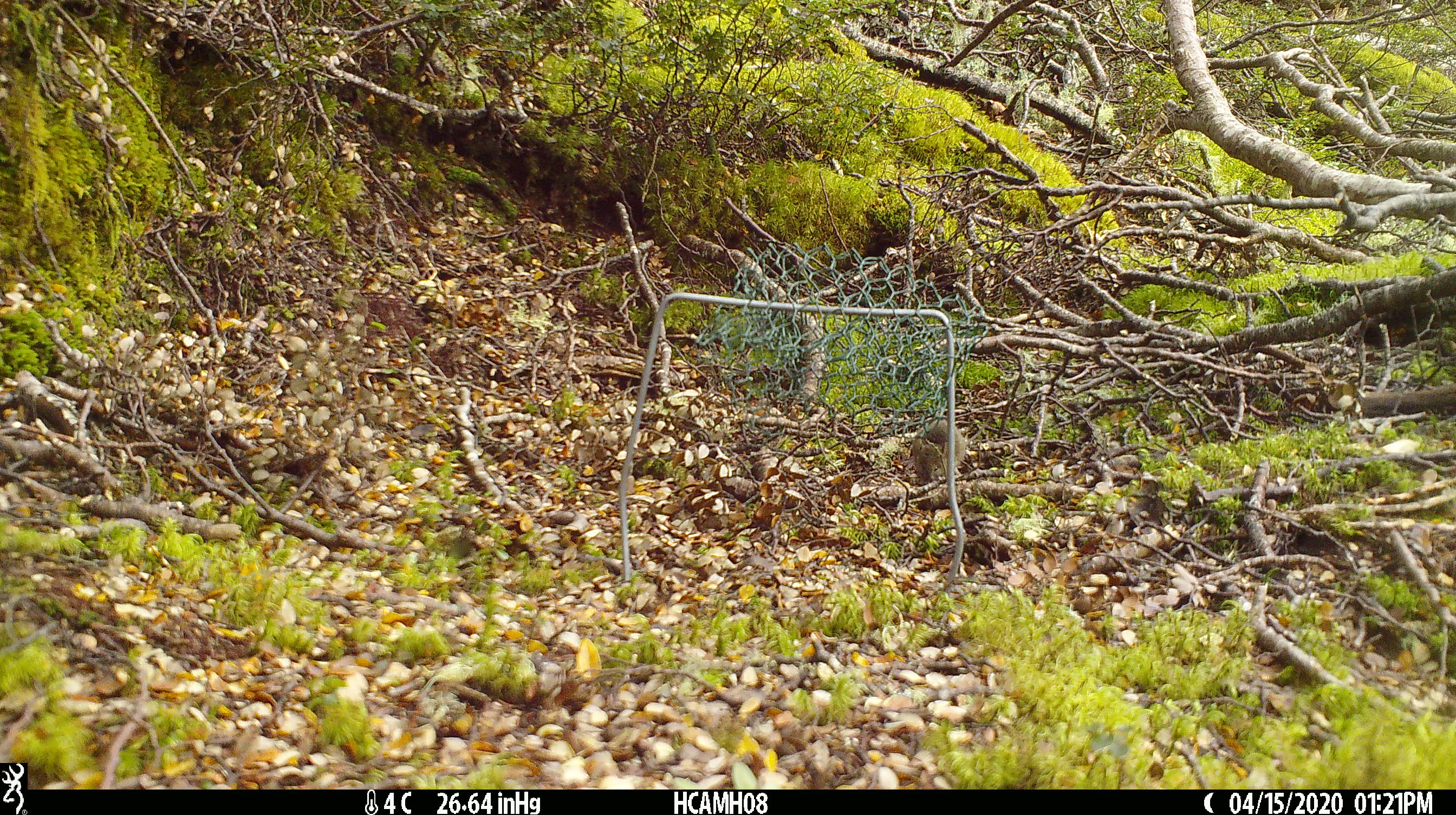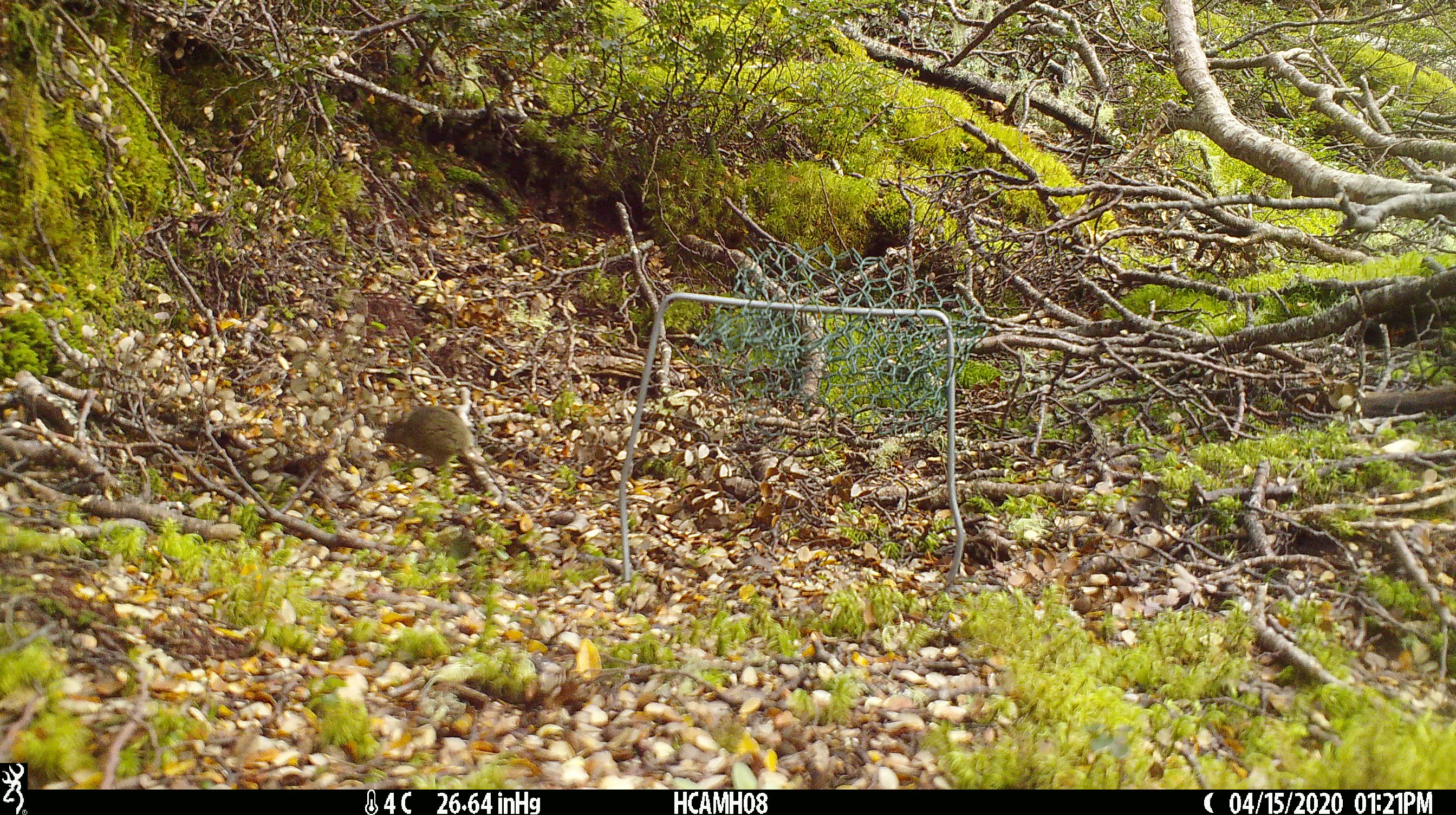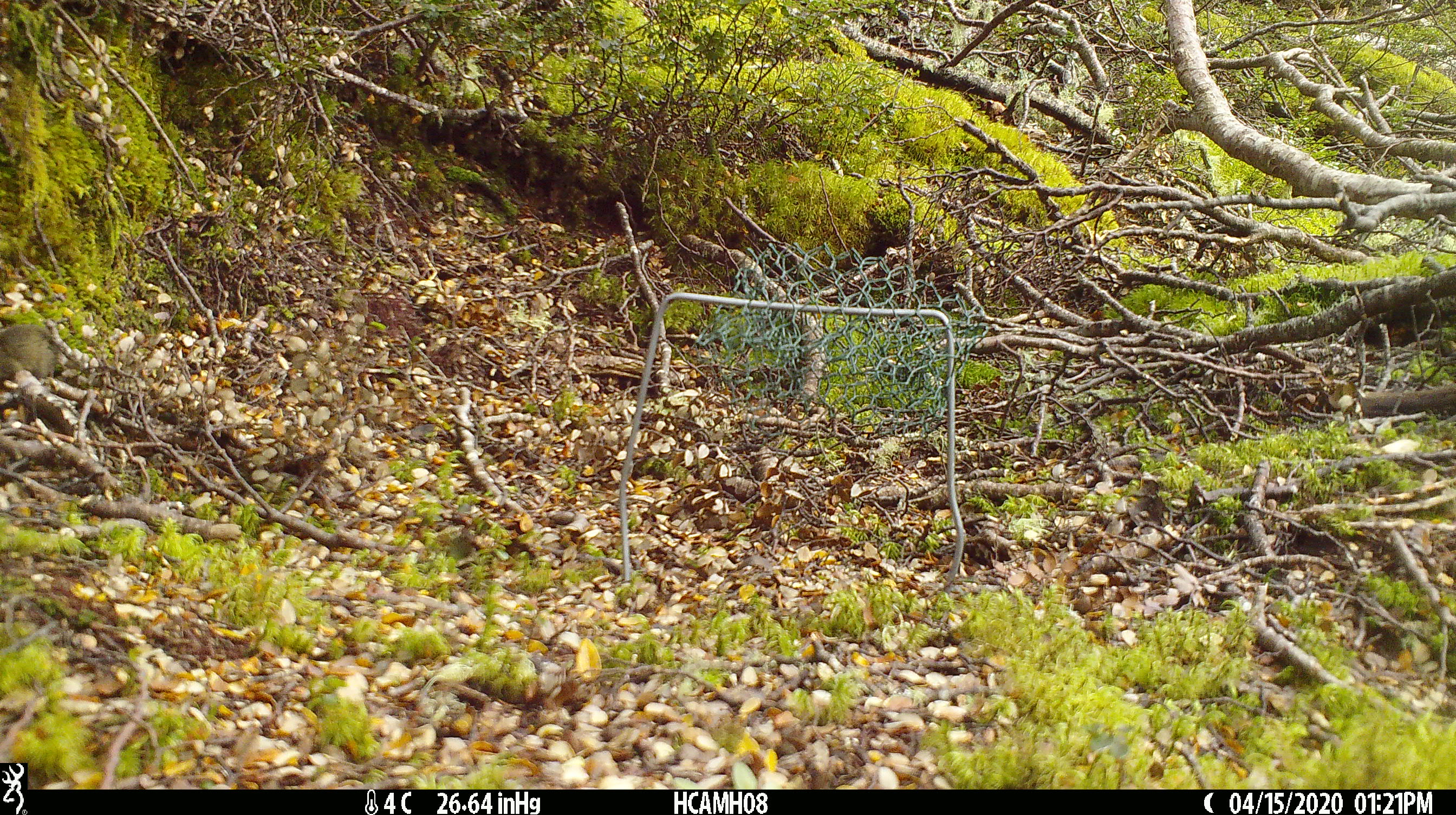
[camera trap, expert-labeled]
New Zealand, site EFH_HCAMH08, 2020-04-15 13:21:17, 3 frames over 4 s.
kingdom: Animalia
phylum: Chordata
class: Mammalia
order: Rodentia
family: Muridae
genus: Mus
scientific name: Mus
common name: mouse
Mouse (Mus).